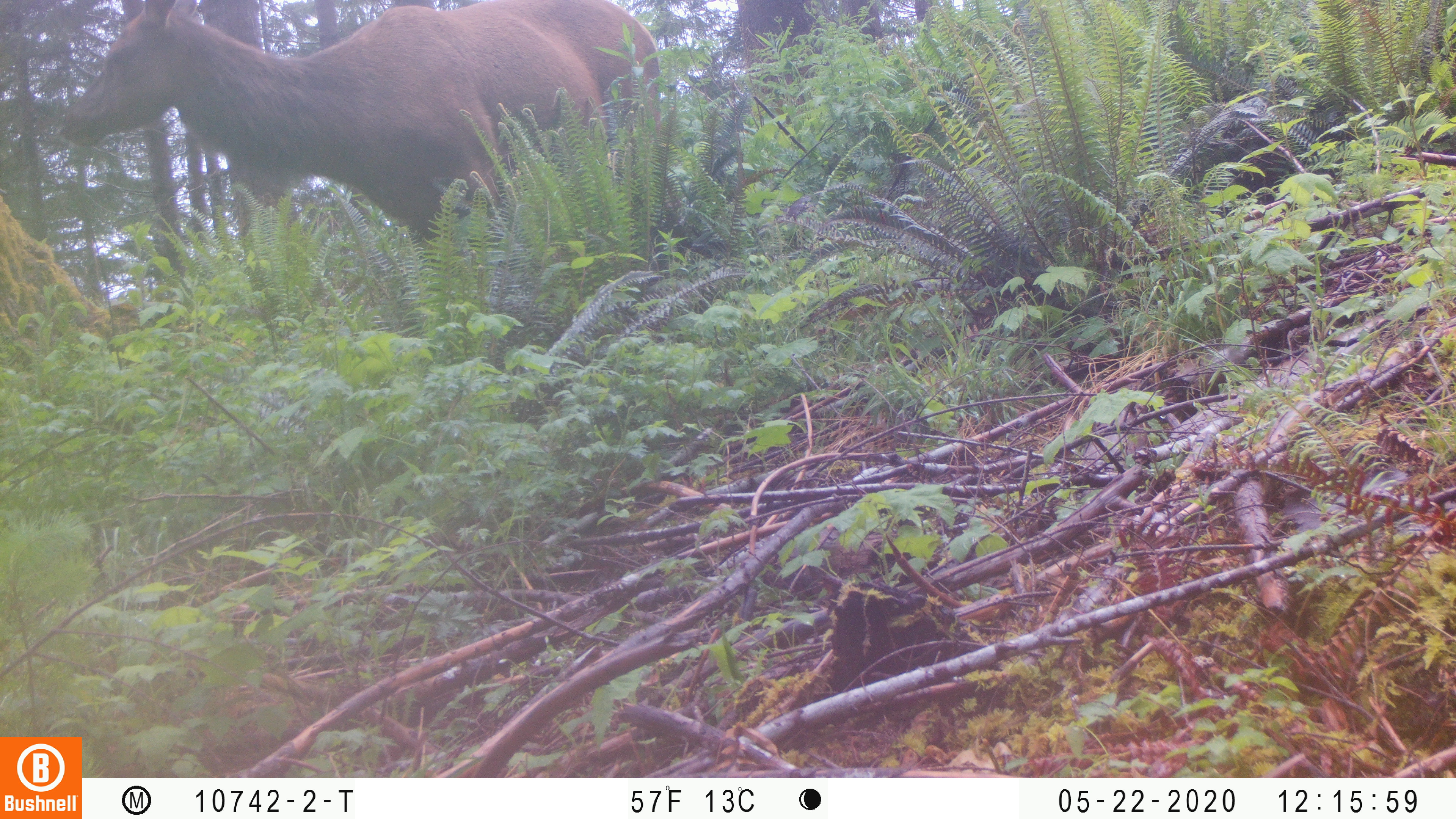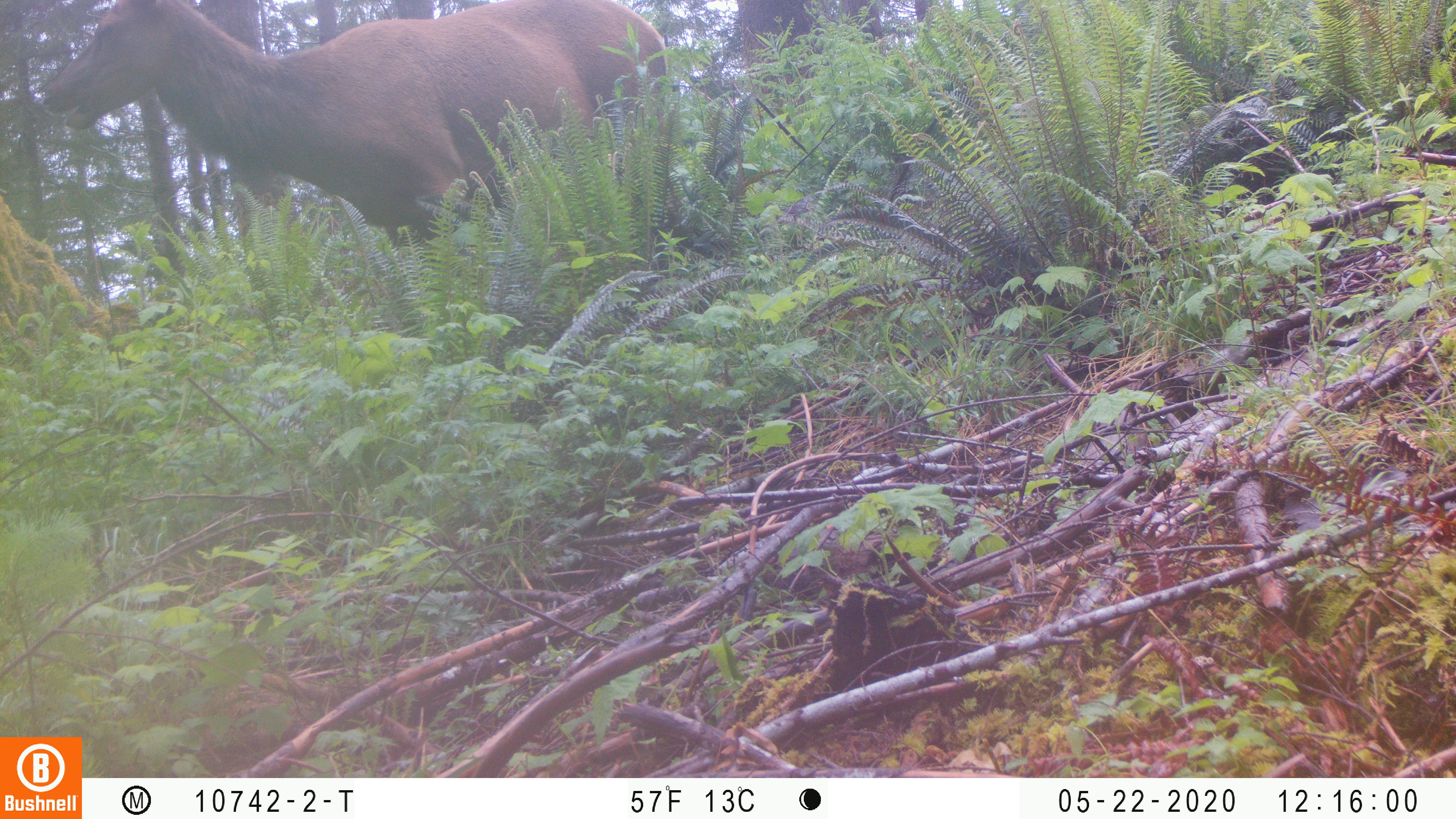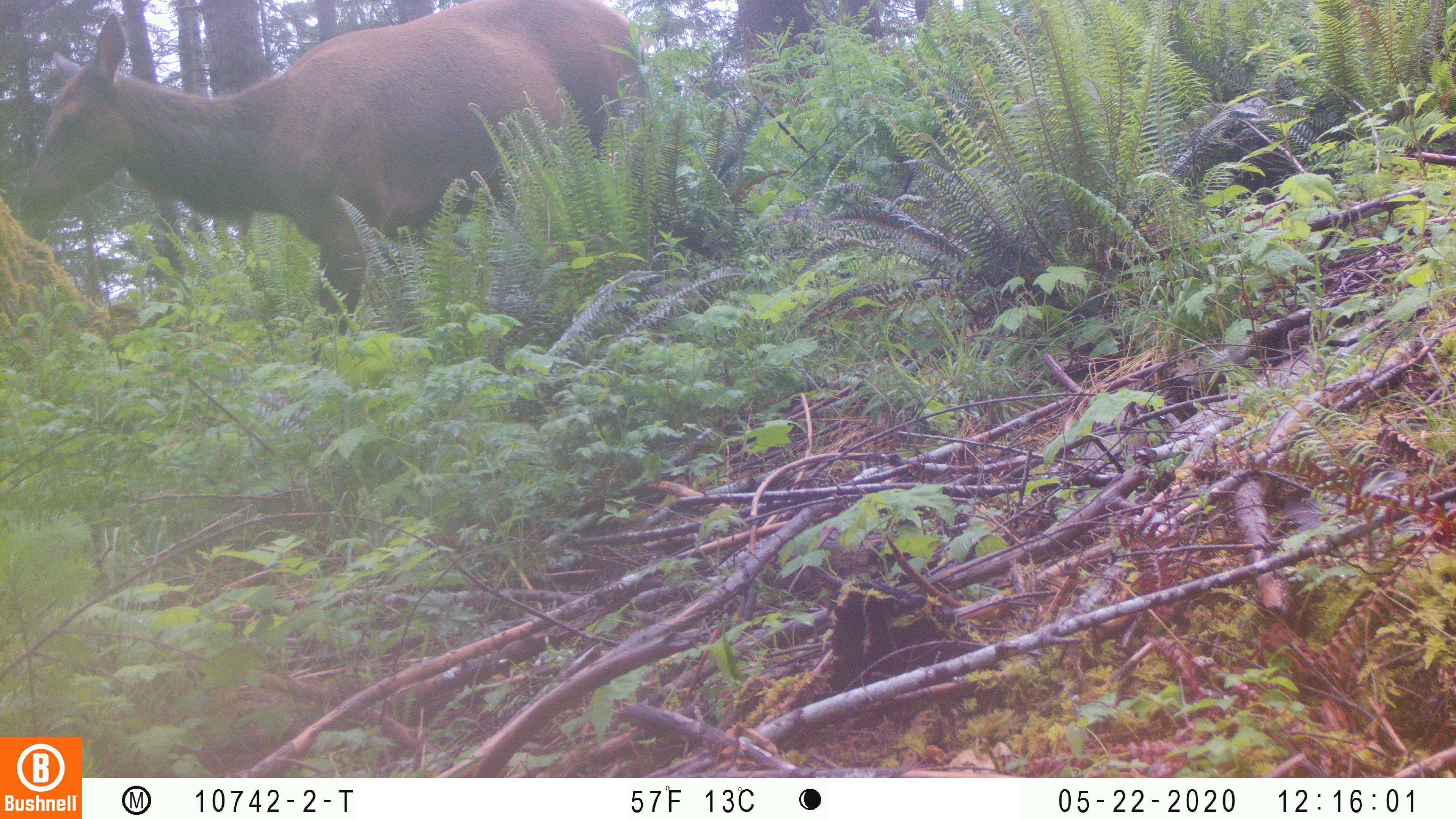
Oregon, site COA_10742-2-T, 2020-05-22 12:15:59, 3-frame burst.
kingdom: Animalia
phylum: Chordata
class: Mammalia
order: Artiodactyla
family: Cervidae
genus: Cervus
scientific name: Cervus canadensis roosevelti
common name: roosevelt elk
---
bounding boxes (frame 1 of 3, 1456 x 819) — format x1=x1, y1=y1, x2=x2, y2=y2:
roosevelt elk: x1=46, y1=4, x2=662, y2=247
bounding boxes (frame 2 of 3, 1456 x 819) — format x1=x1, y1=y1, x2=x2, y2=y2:
roosevelt elk: x1=36, y1=0, x2=675, y2=247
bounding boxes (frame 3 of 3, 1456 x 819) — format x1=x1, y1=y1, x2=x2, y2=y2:
roosevelt elk: x1=14, y1=1, x2=647, y2=336